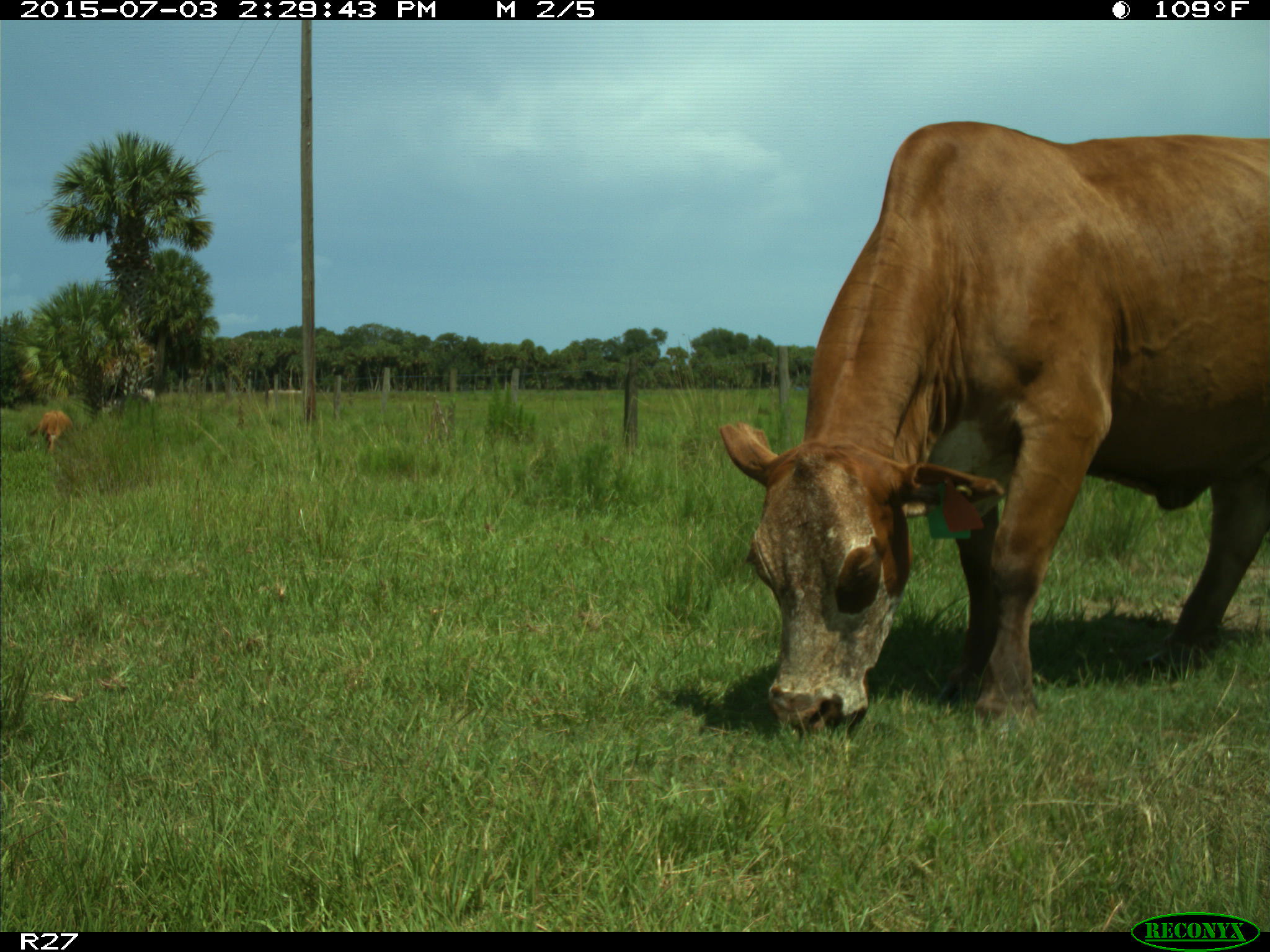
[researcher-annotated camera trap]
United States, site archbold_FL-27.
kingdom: Animalia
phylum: Chordata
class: Mammalia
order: Artiodactyla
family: Bovidae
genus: Bos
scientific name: Bos taurus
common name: domestic cow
Bos taurus (domestic cow).